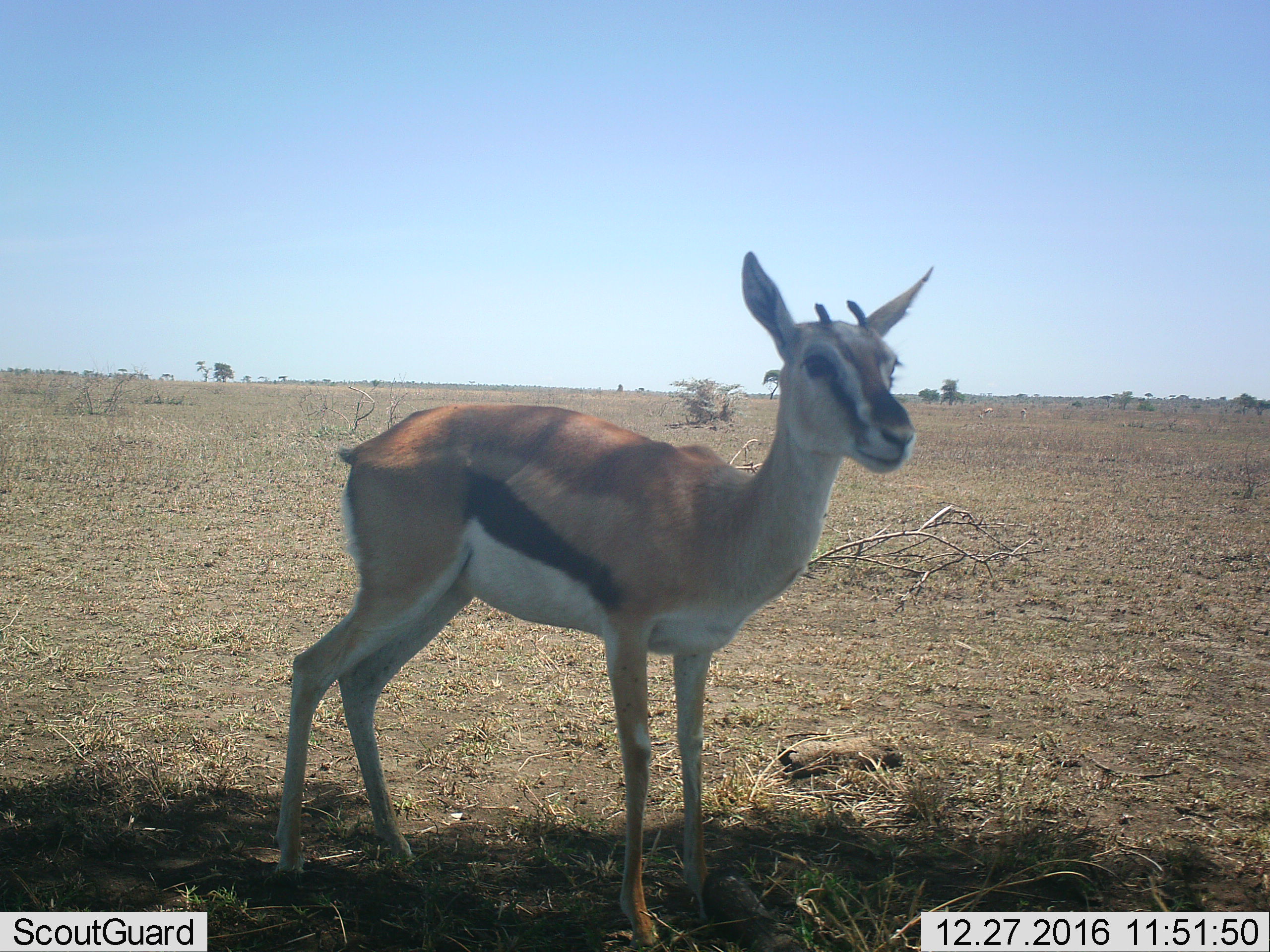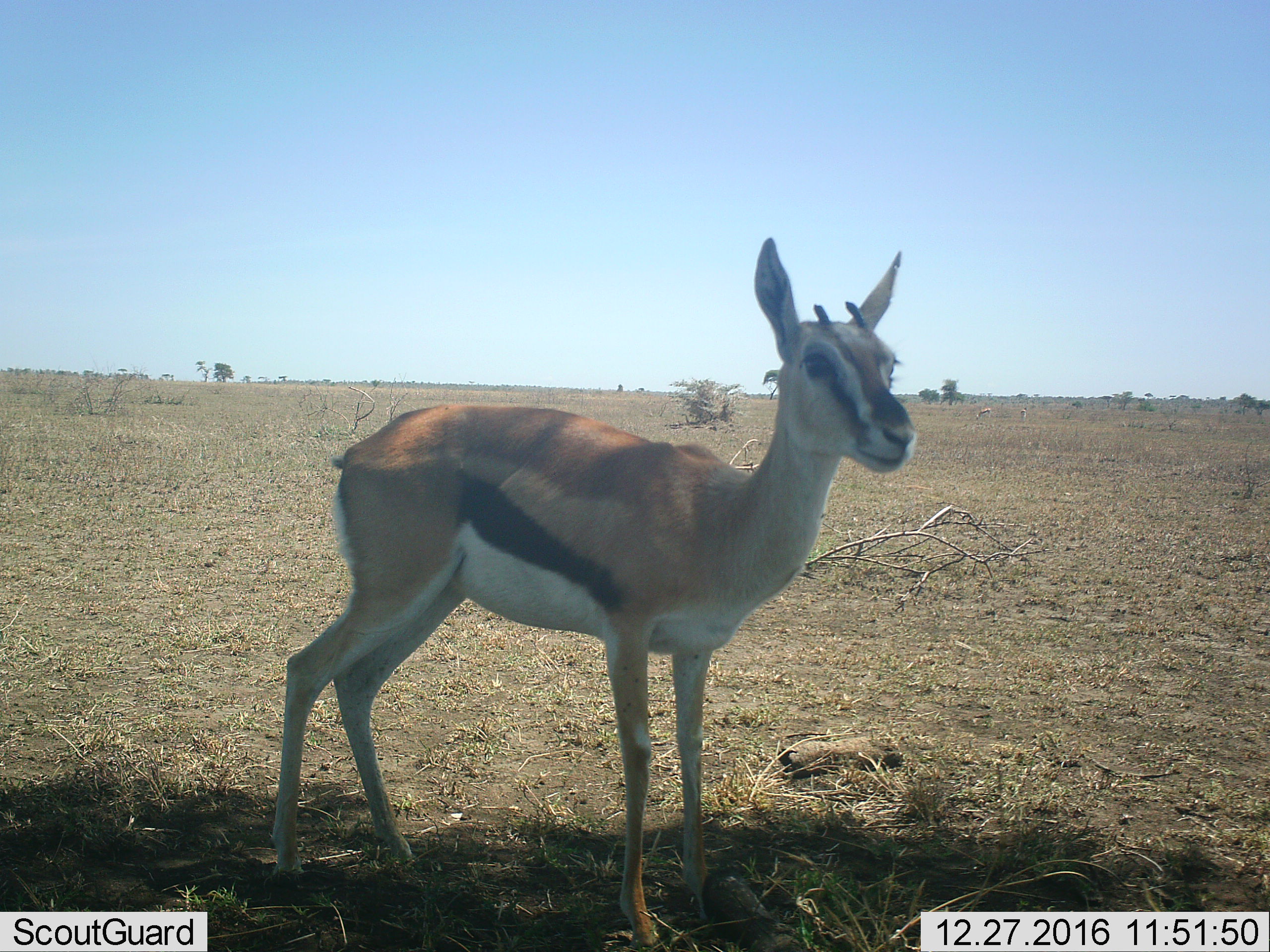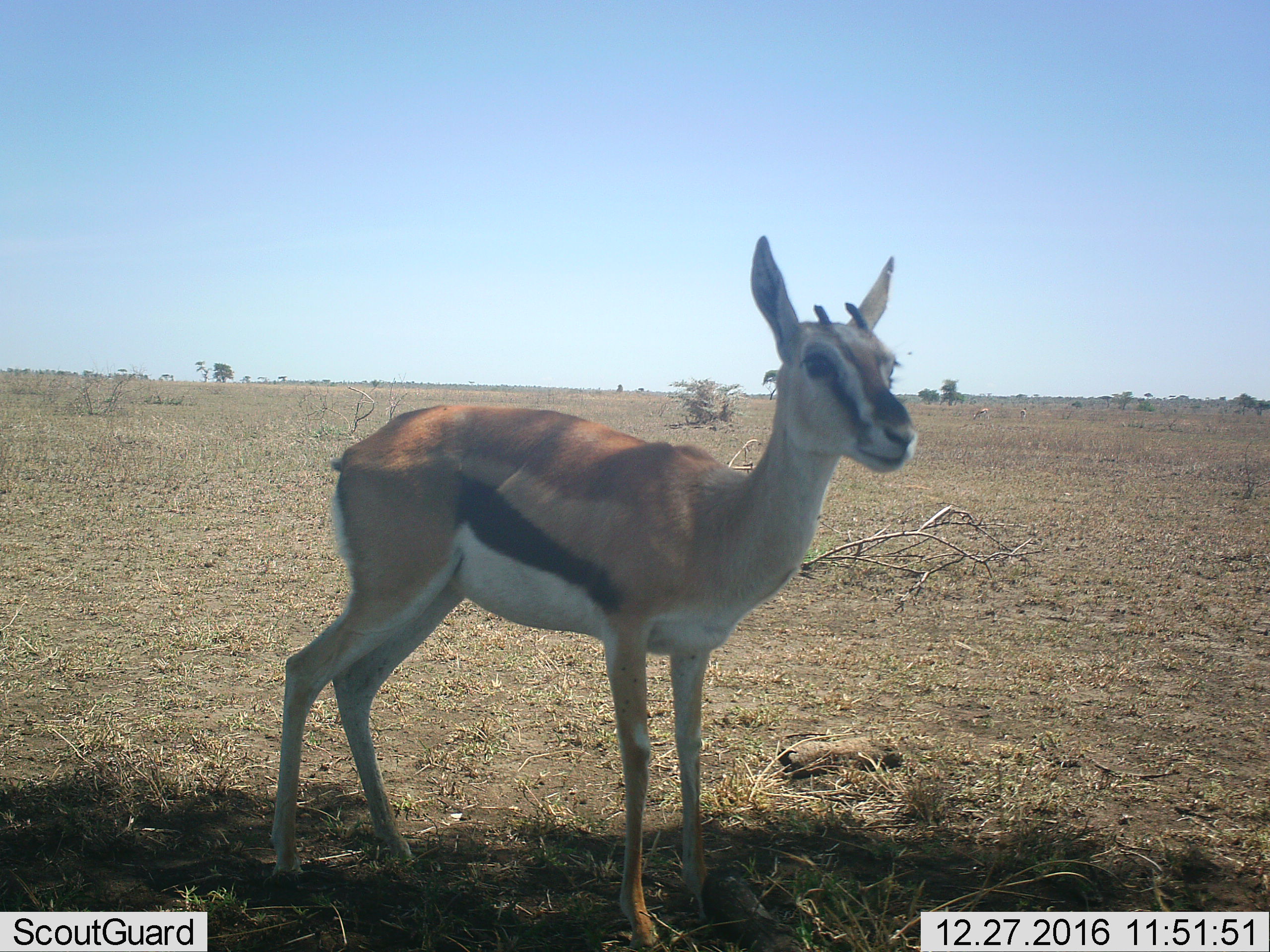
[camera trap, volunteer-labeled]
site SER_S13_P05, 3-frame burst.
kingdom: Animalia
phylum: Chordata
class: Mammalia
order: Artiodactyla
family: Bovidae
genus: Eudorcas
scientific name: Eudorcas thomsonii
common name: thomson's gazelle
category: gazellethomsons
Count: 1.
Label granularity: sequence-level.